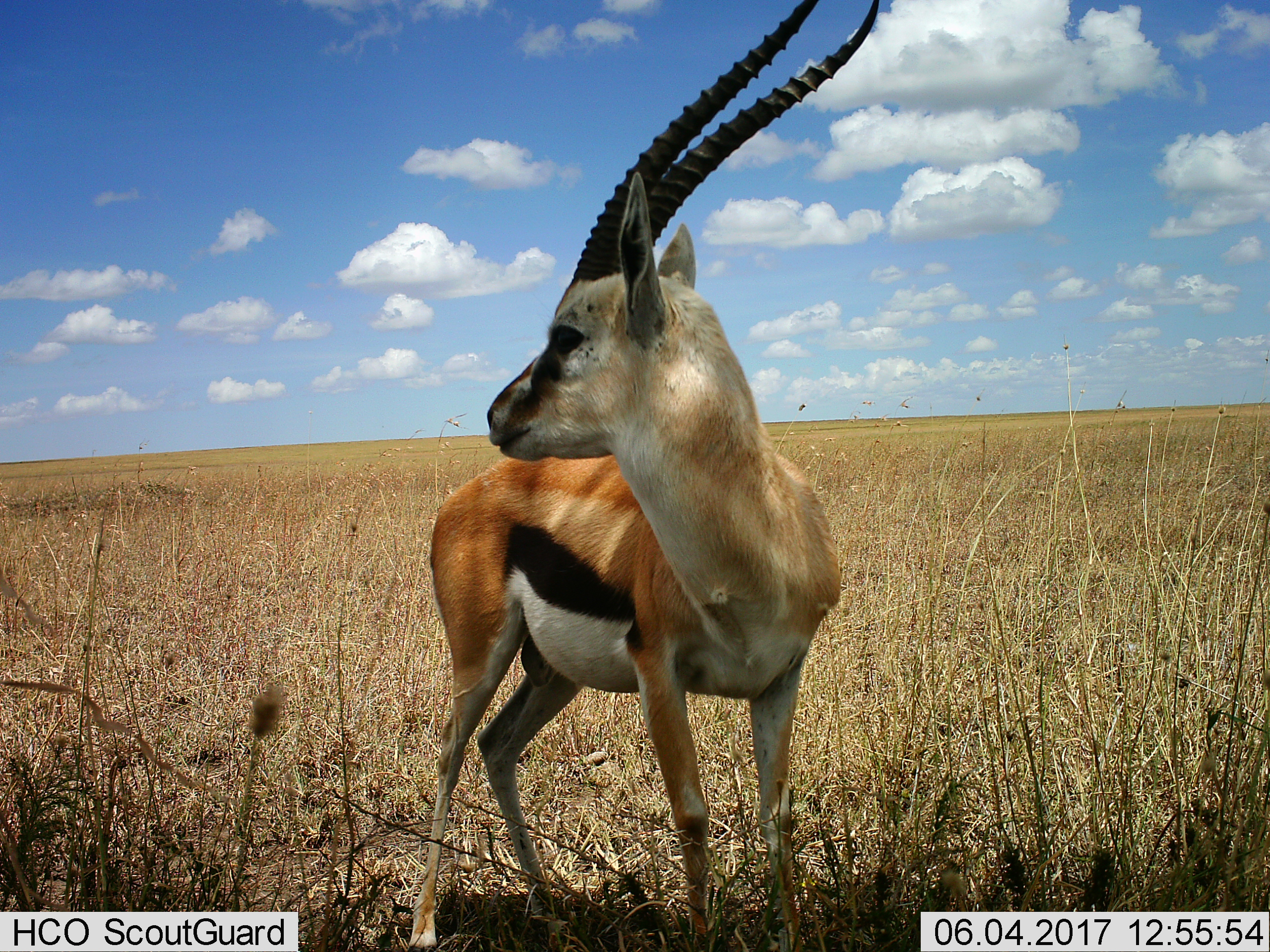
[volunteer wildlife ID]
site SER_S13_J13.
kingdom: Animalia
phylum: Chordata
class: Mammalia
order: Artiodactyla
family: Bovidae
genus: Eudorcas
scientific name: Eudorcas thomsonii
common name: thomson's gazelle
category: gazellethomsons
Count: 1.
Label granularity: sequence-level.